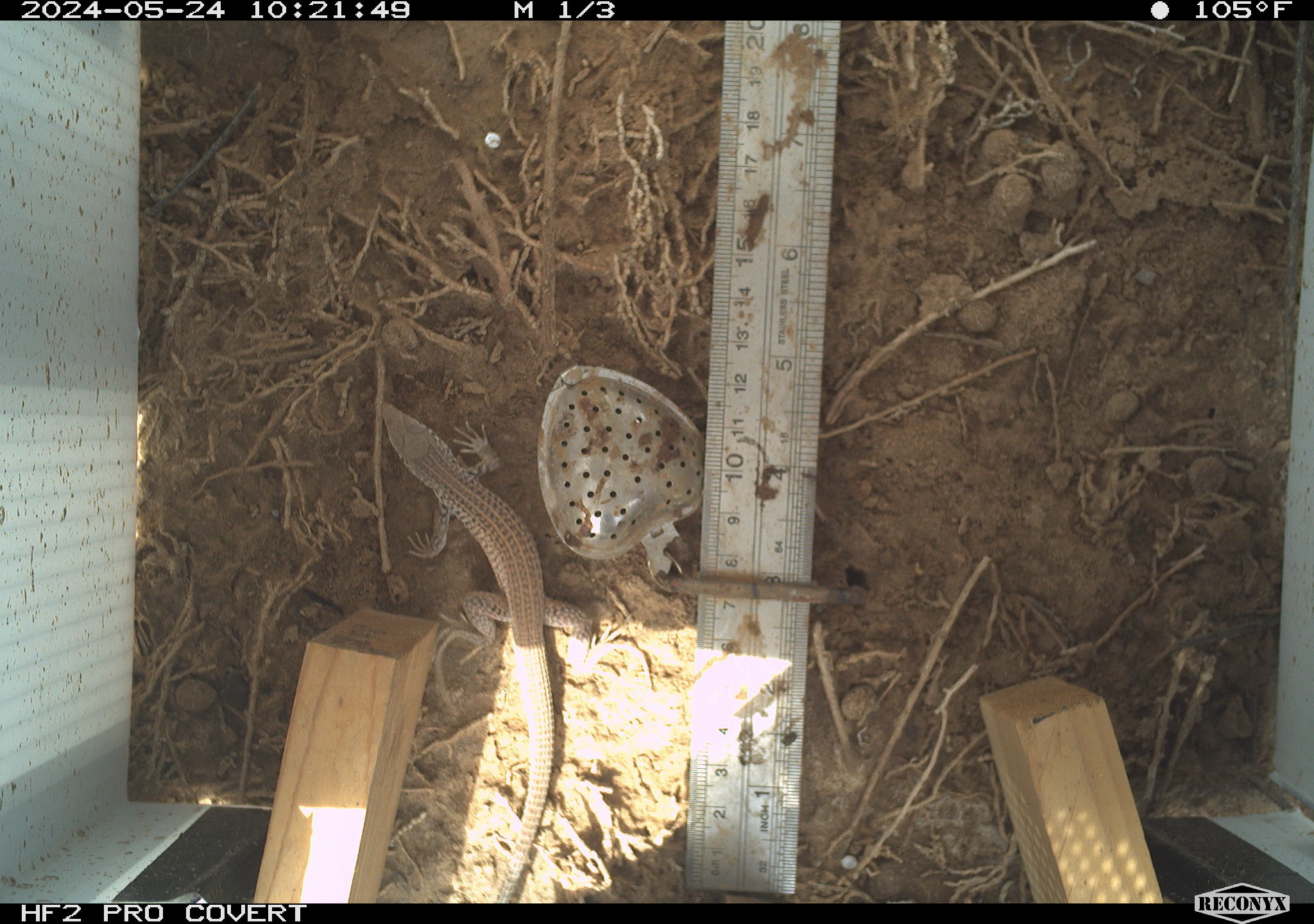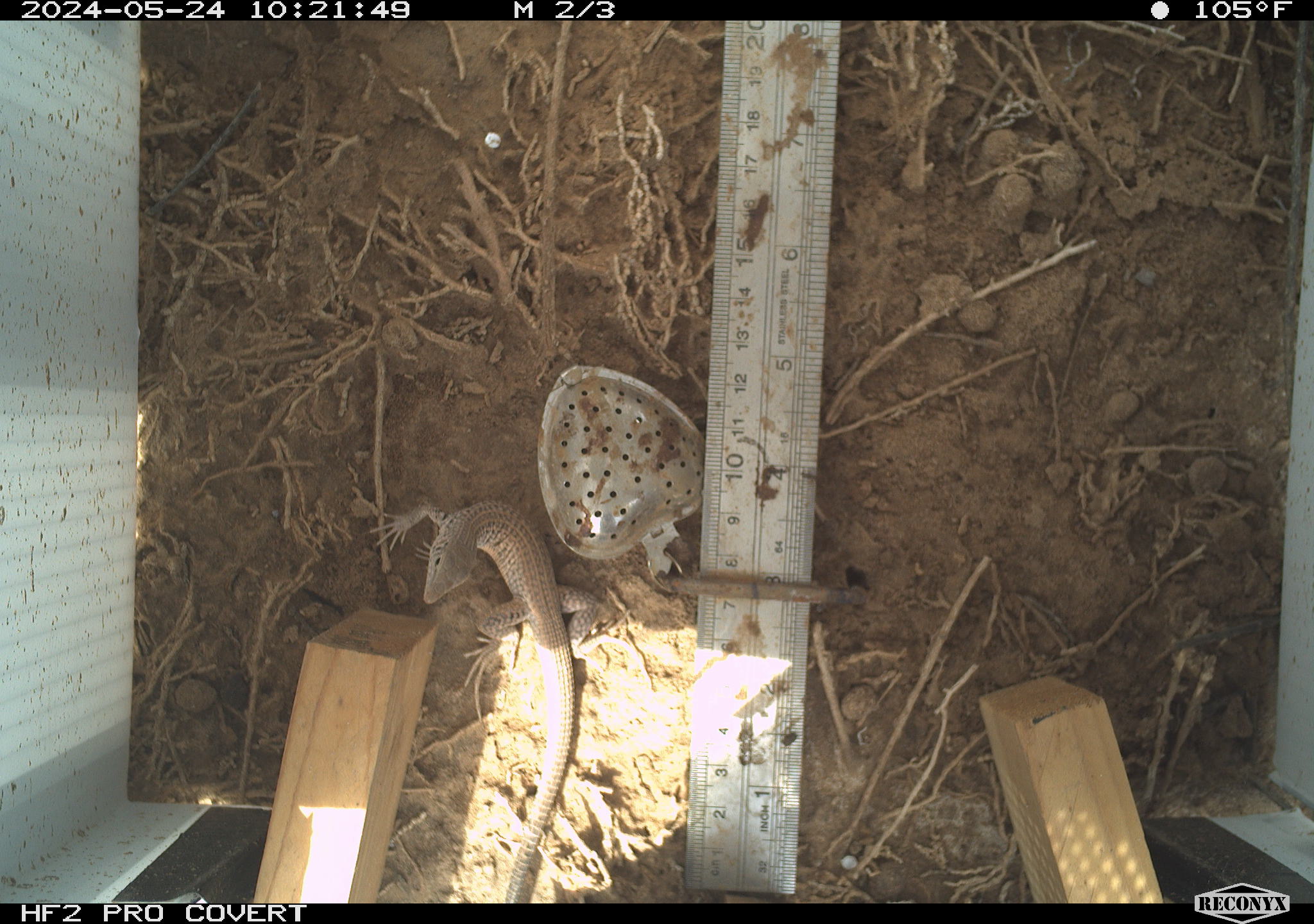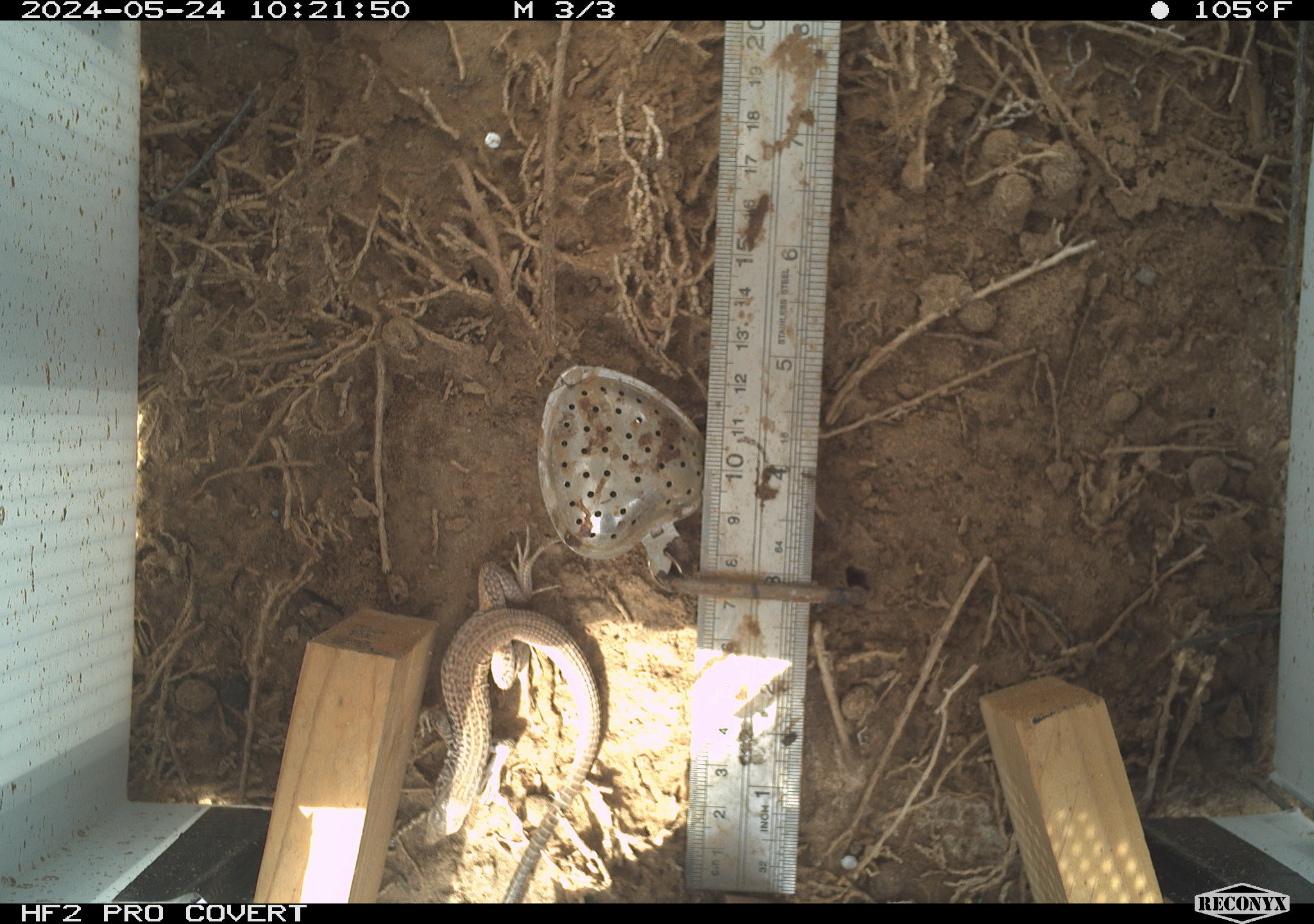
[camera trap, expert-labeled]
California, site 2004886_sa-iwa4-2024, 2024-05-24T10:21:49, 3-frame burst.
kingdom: Animalia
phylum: Chordata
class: Reptilia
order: Squamata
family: Teiidae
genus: Aspidoscelis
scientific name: Aspidoscelis tigris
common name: western whiptail